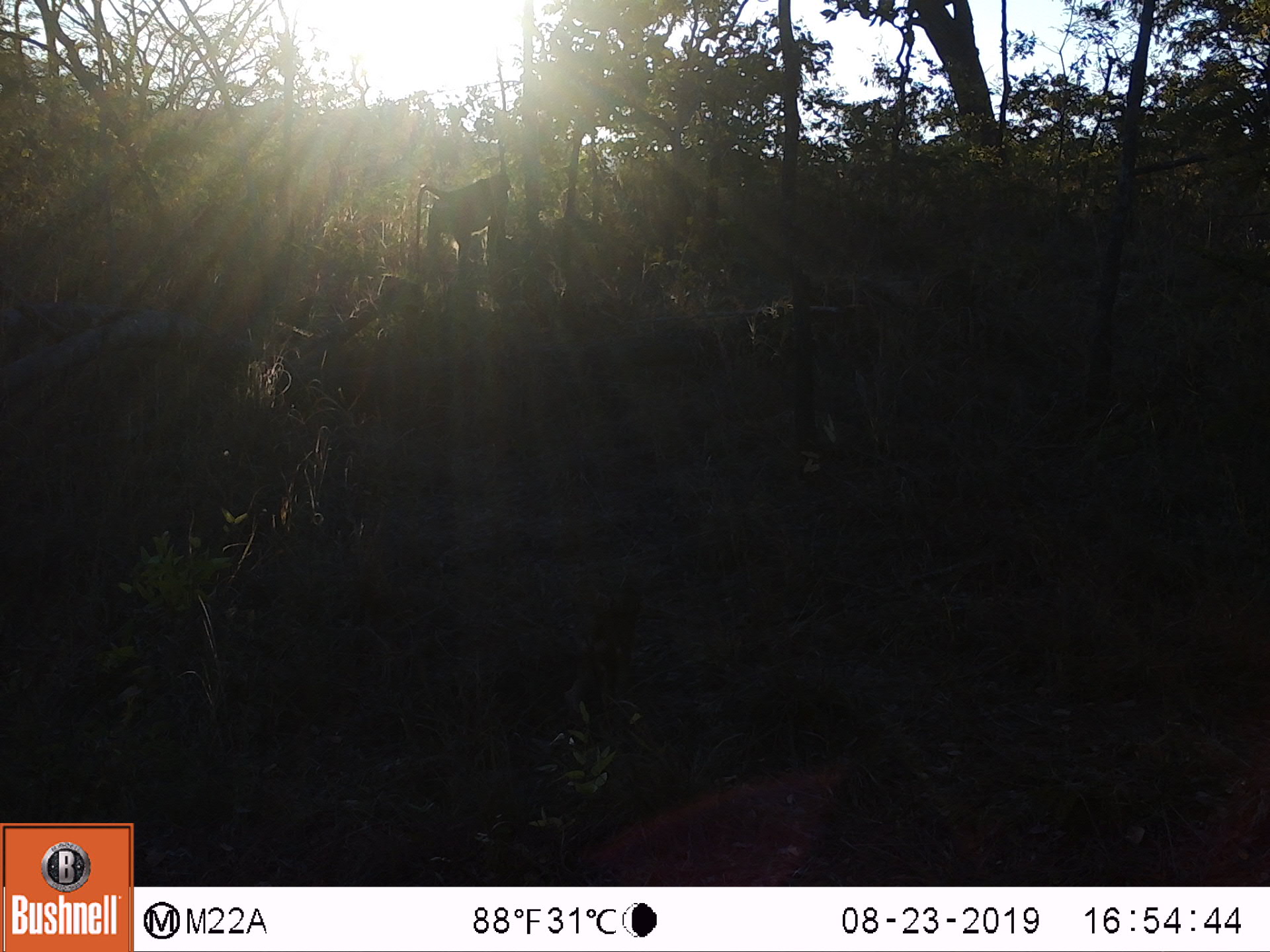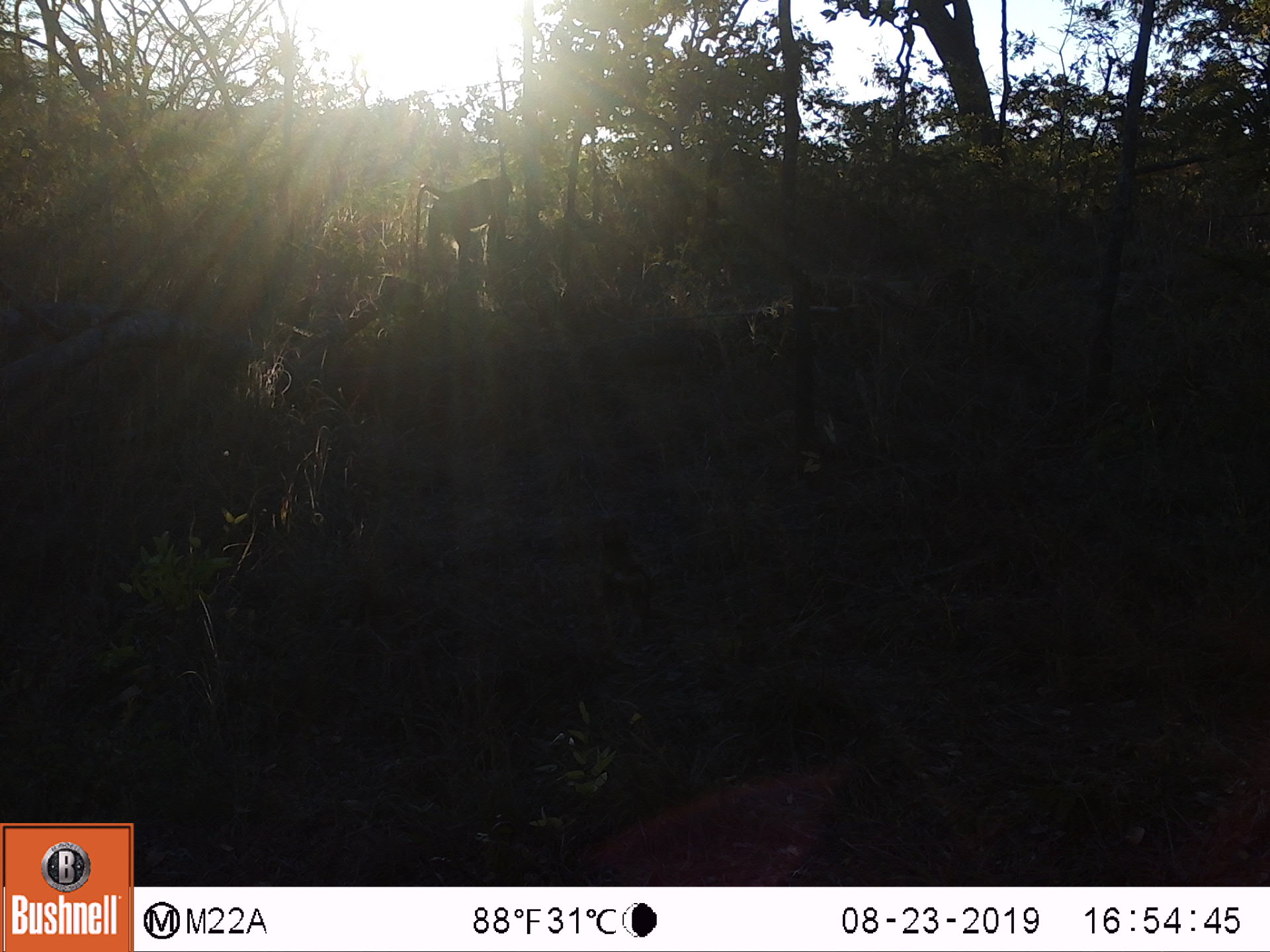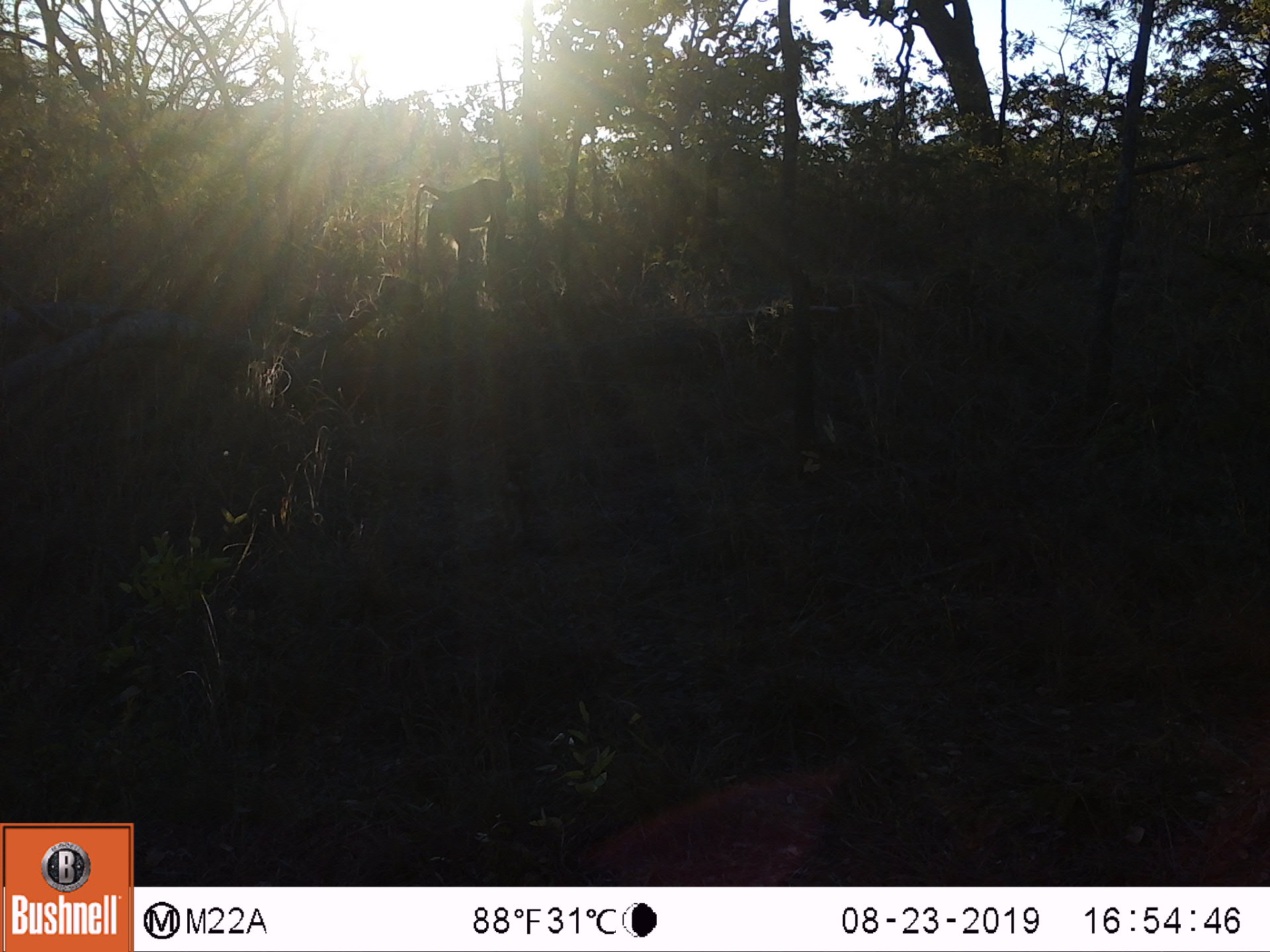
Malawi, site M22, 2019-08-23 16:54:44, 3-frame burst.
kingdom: Animalia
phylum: Chordata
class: Mammalia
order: Primates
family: Cercopithecidae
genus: Papio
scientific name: Papio cynocephalus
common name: yellow baboon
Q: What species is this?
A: Yellow baboon (Papio cynocephalus).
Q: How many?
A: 1.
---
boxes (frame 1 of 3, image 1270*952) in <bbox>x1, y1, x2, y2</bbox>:
yellow baboon: <bbox>413, 175, 513, 273</bbox>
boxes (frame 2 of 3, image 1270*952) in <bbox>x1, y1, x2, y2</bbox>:
yellow baboon: <bbox>413, 175, 514, 268</bbox>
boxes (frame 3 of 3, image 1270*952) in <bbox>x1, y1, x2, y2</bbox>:
yellow baboon: <bbox>412, 176, 513, 274</bbox>